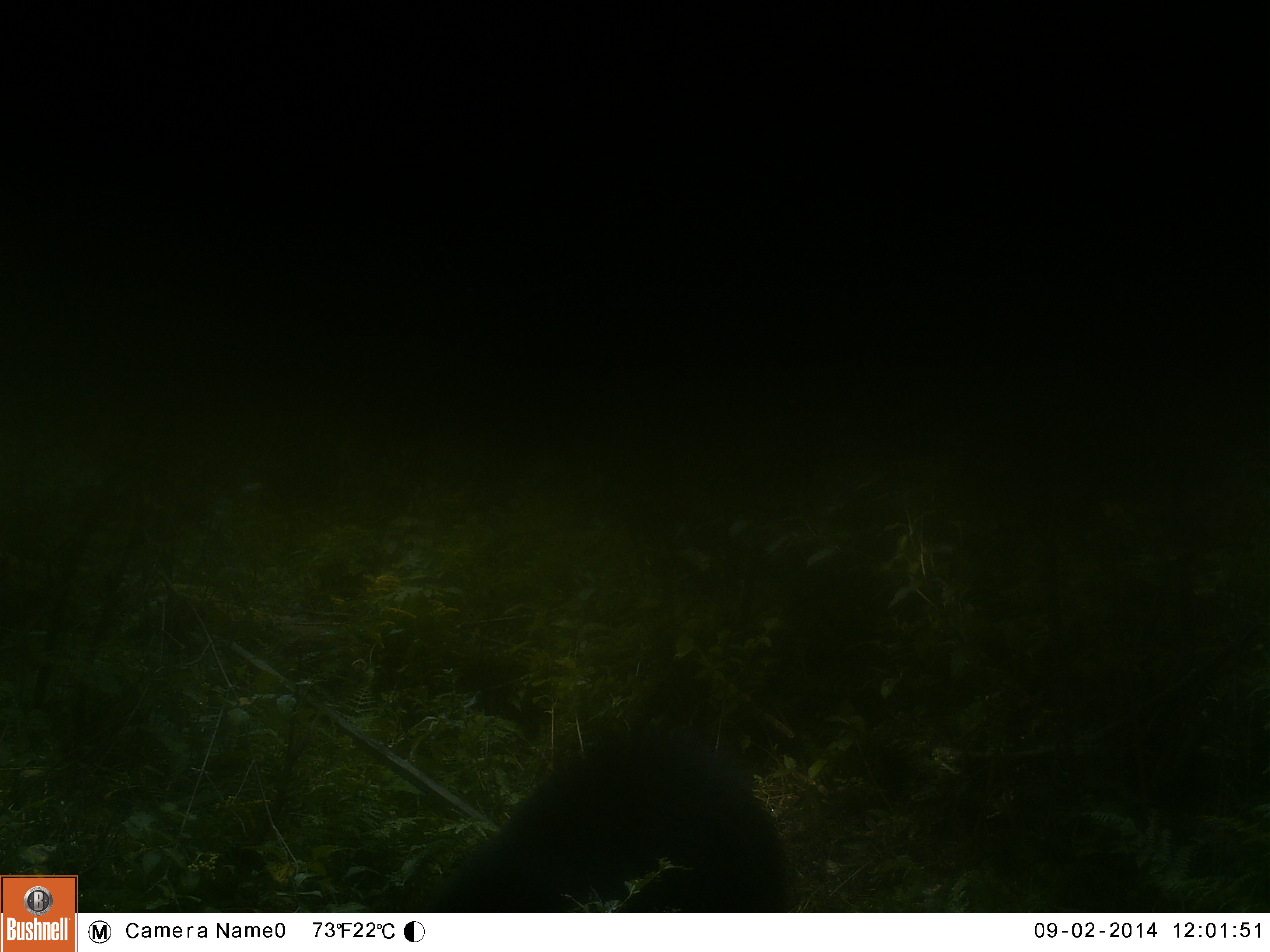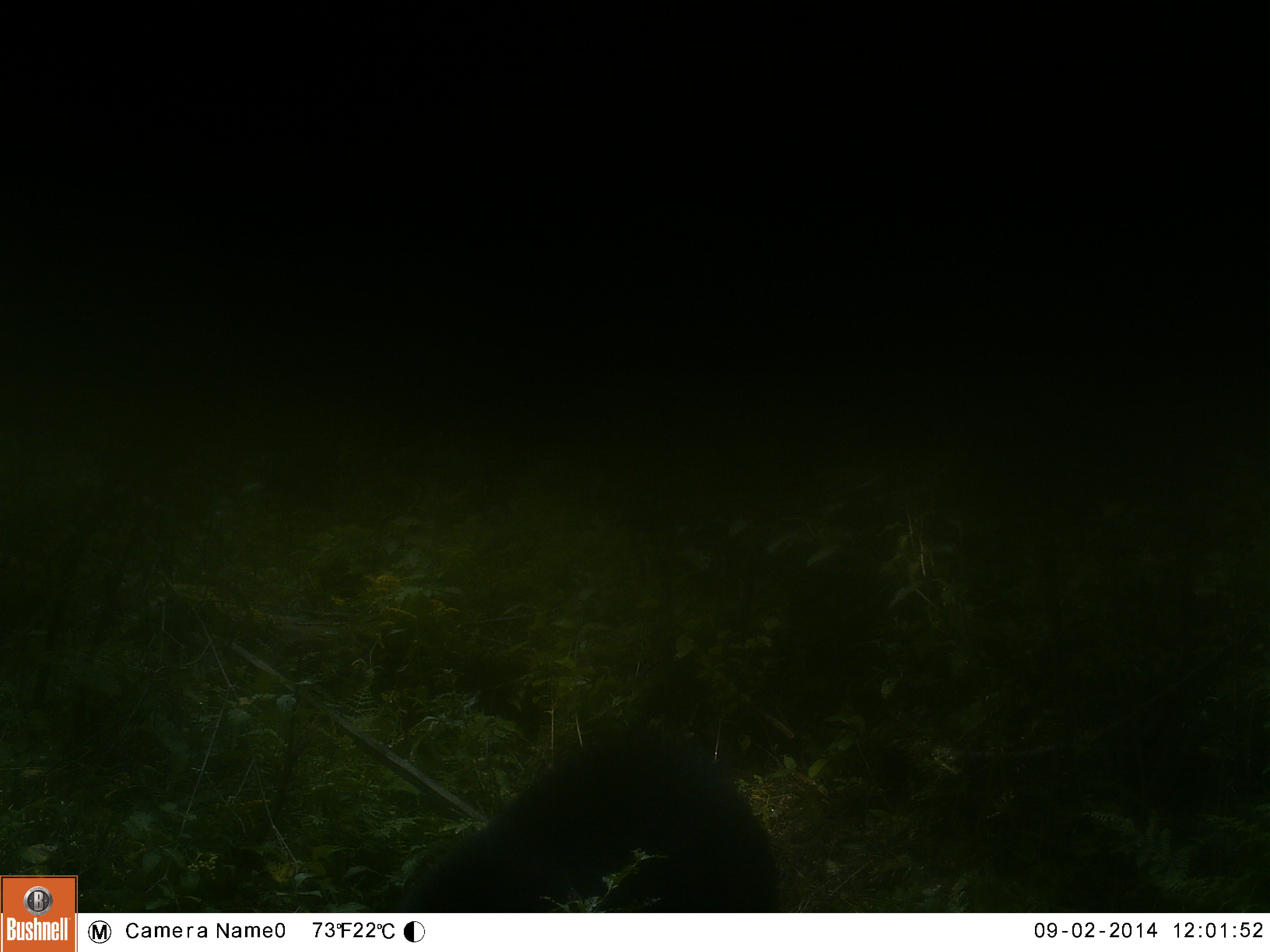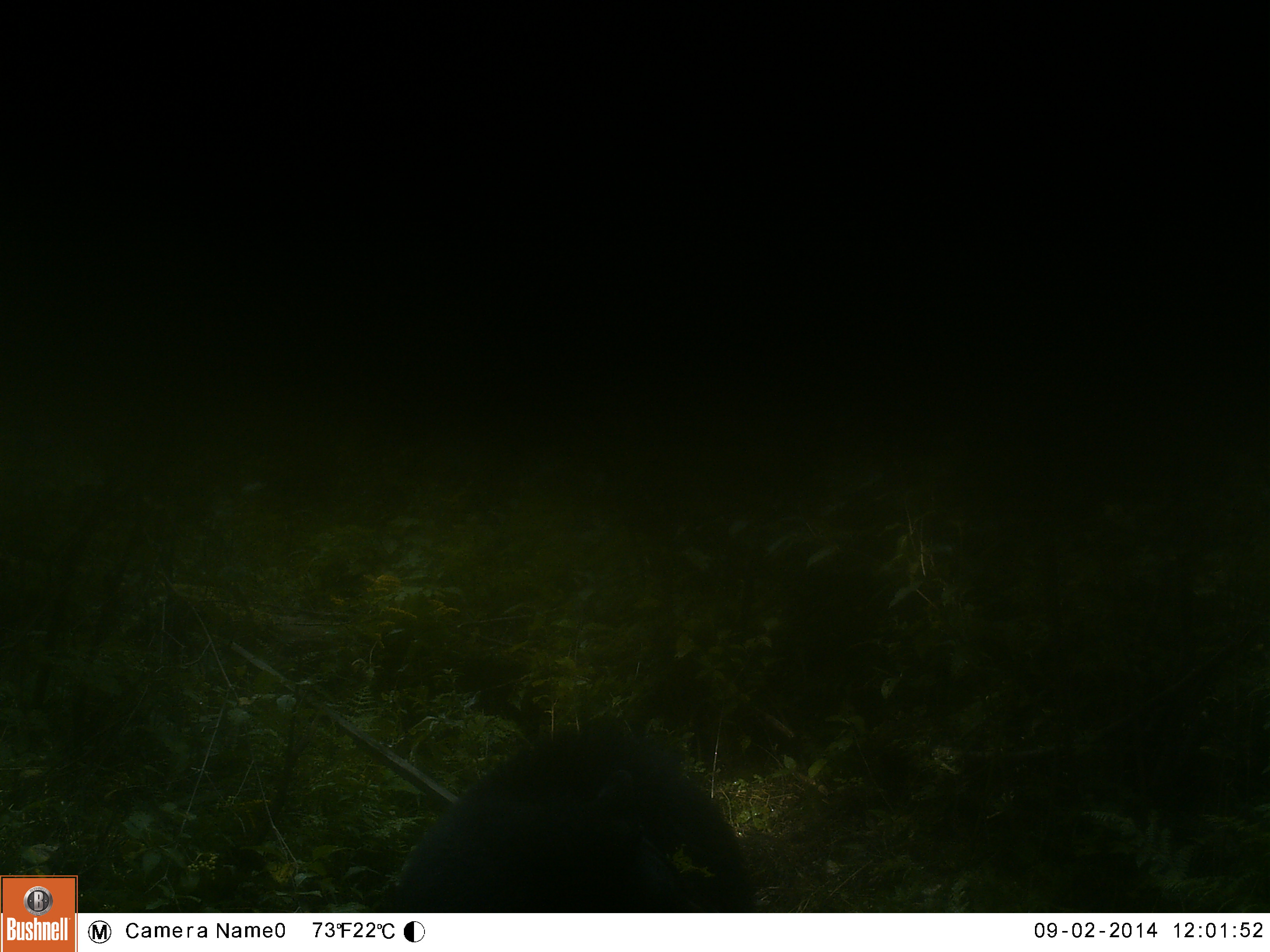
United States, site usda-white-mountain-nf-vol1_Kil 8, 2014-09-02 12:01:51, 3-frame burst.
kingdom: Animalia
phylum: Chordata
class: Mammalia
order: Carnivora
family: Ursidae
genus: Ursus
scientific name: Ursus americanus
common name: black bear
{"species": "black bear (Ursus americanus)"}